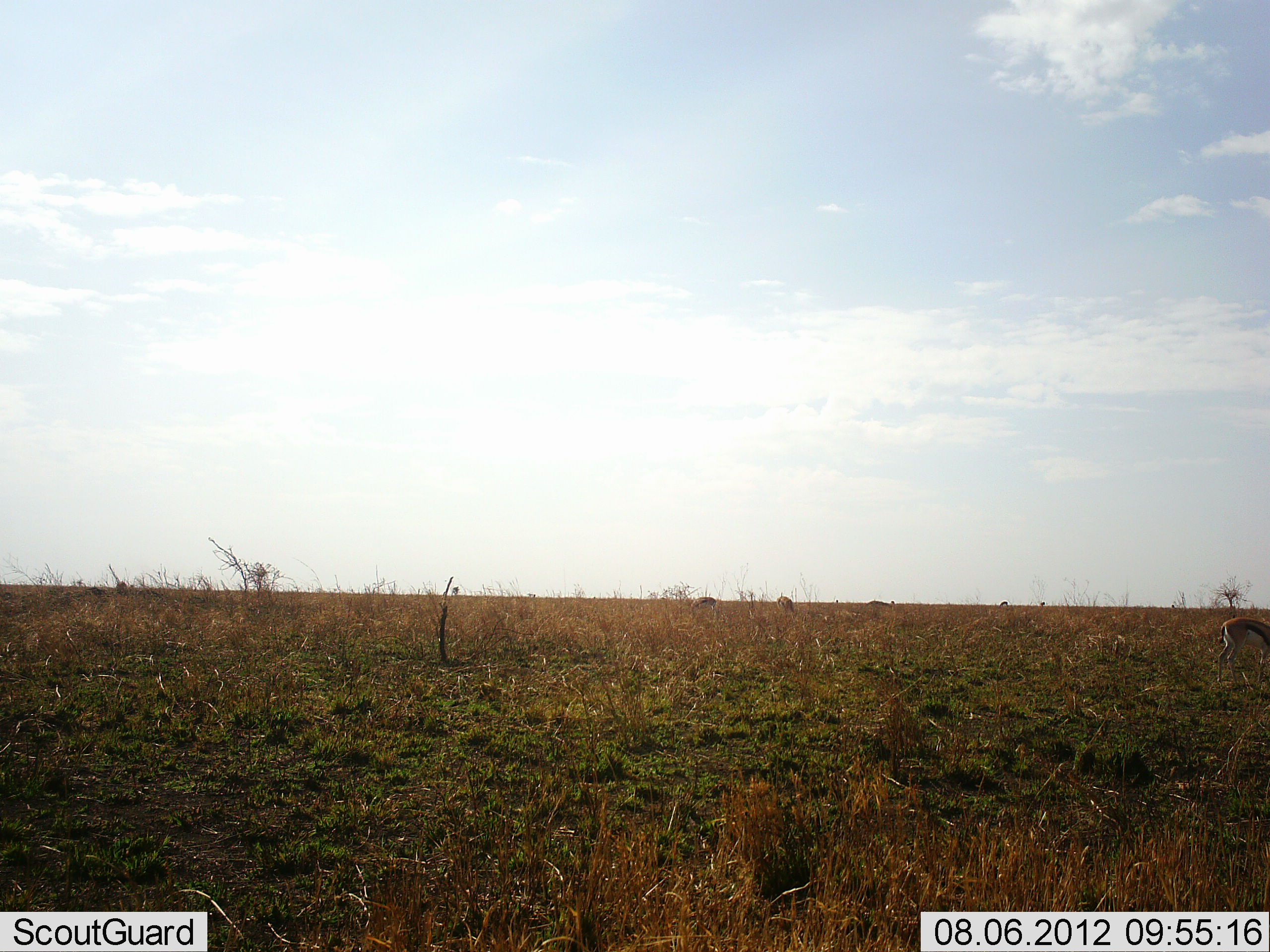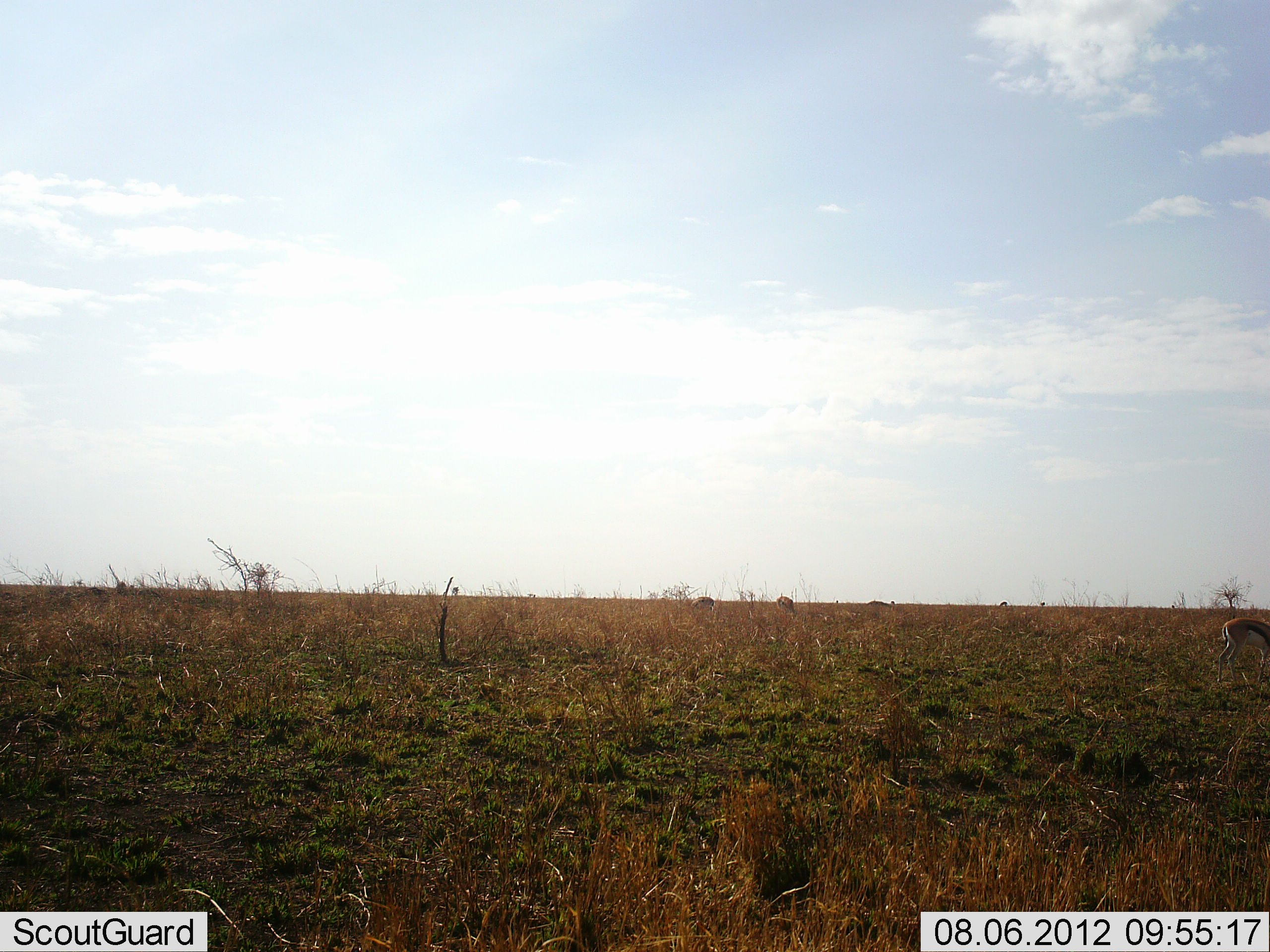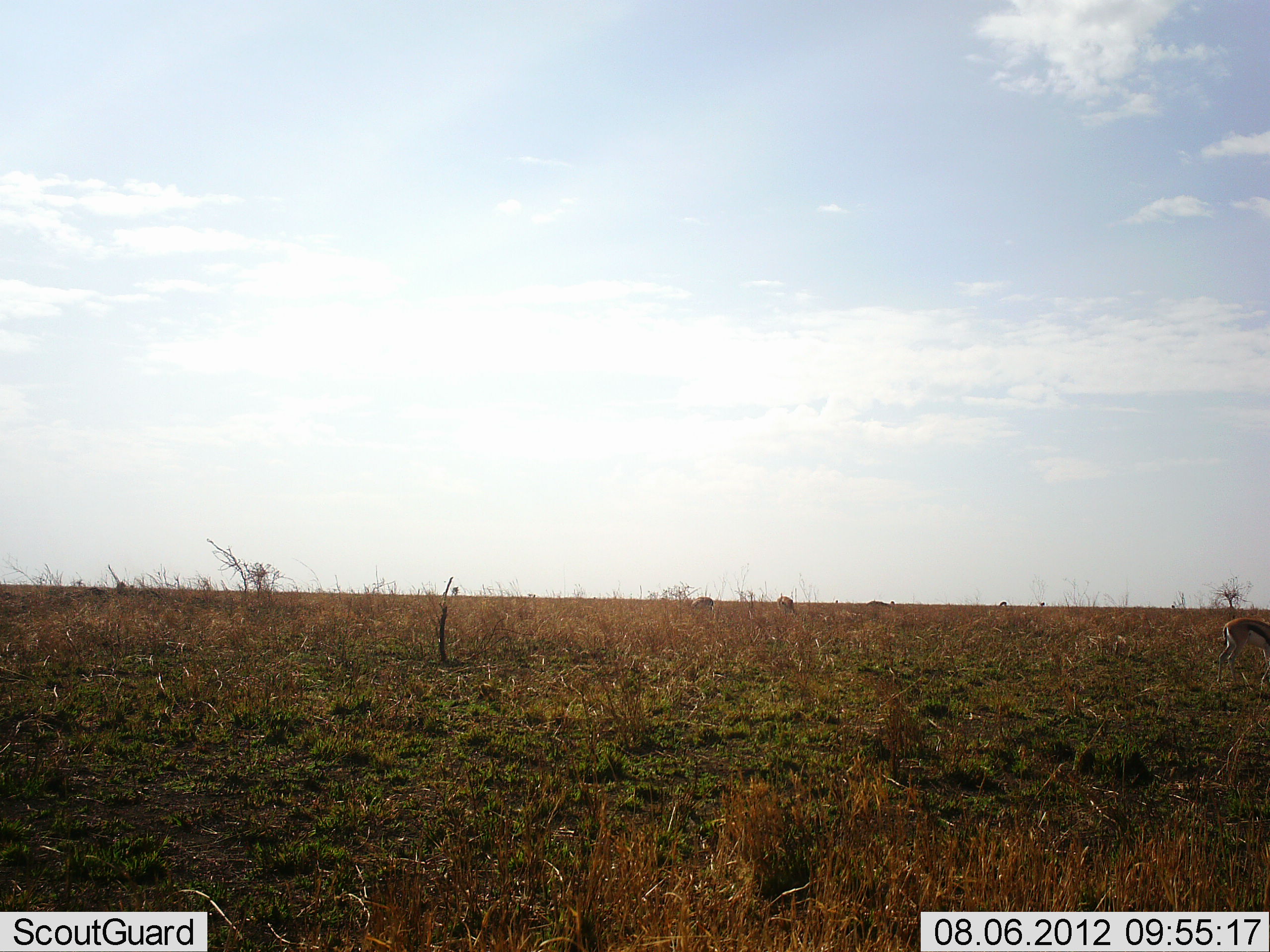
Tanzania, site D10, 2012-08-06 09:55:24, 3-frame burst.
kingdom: Animalia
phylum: Chordata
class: Mammalia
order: Artiodactyla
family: Bovidae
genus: Eudorcas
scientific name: Eudorcas thomsonii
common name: thomson's gazelle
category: gazellethomsons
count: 1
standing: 40%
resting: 0%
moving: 0%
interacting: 0%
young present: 0%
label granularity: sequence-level